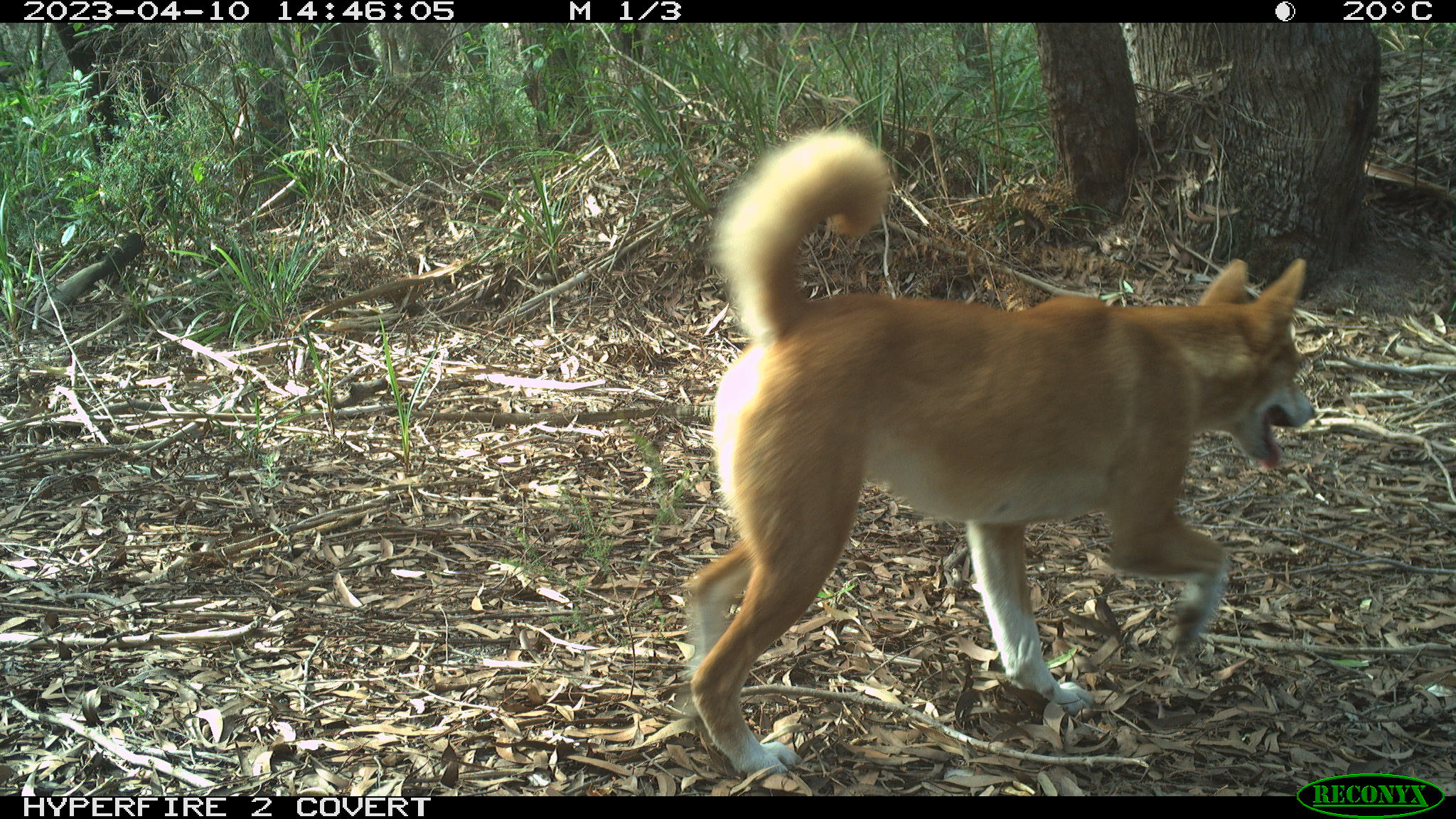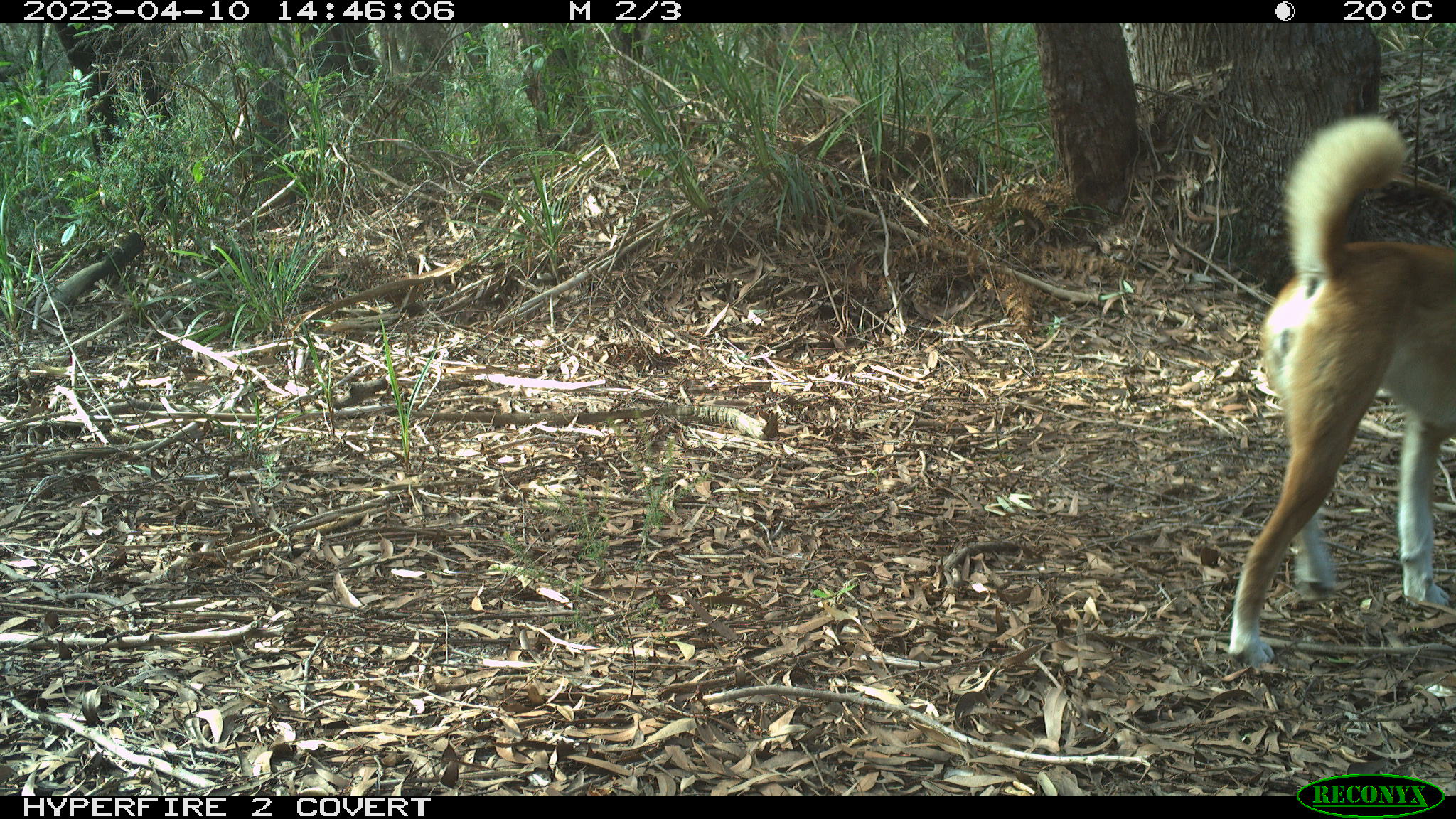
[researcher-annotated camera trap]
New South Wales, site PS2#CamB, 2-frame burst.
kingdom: Animalia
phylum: Chordata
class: Mammalia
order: Carnivora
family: Canidae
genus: Canis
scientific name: Canis familiaris dingo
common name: dingo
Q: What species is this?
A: Dingo (Canis familiaris dingo).